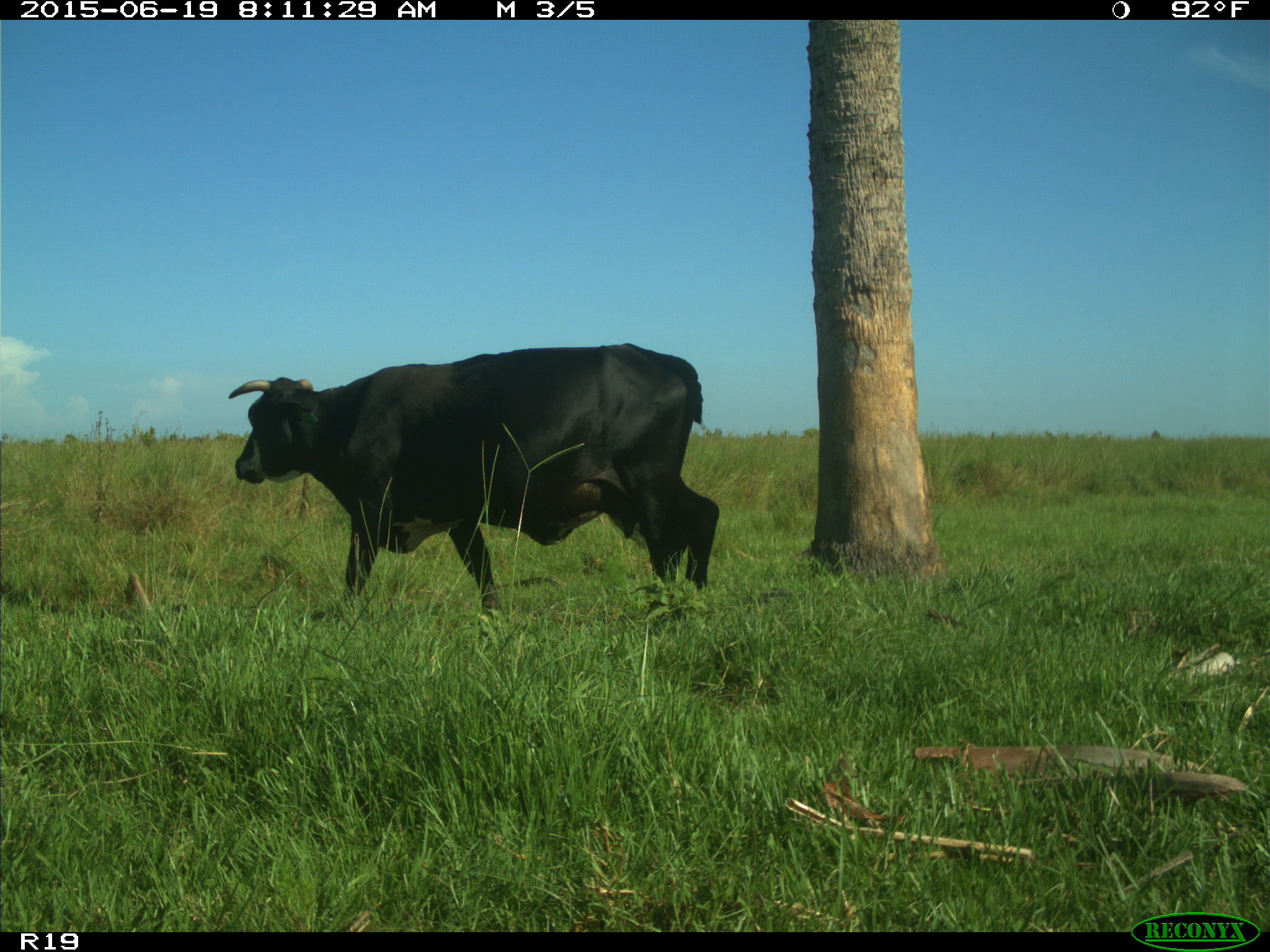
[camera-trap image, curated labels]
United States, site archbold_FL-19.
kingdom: Animalia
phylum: Chordata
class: Mammalia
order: Artiodactyla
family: Bovidae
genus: Bos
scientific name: Bos taurus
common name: domestic cow